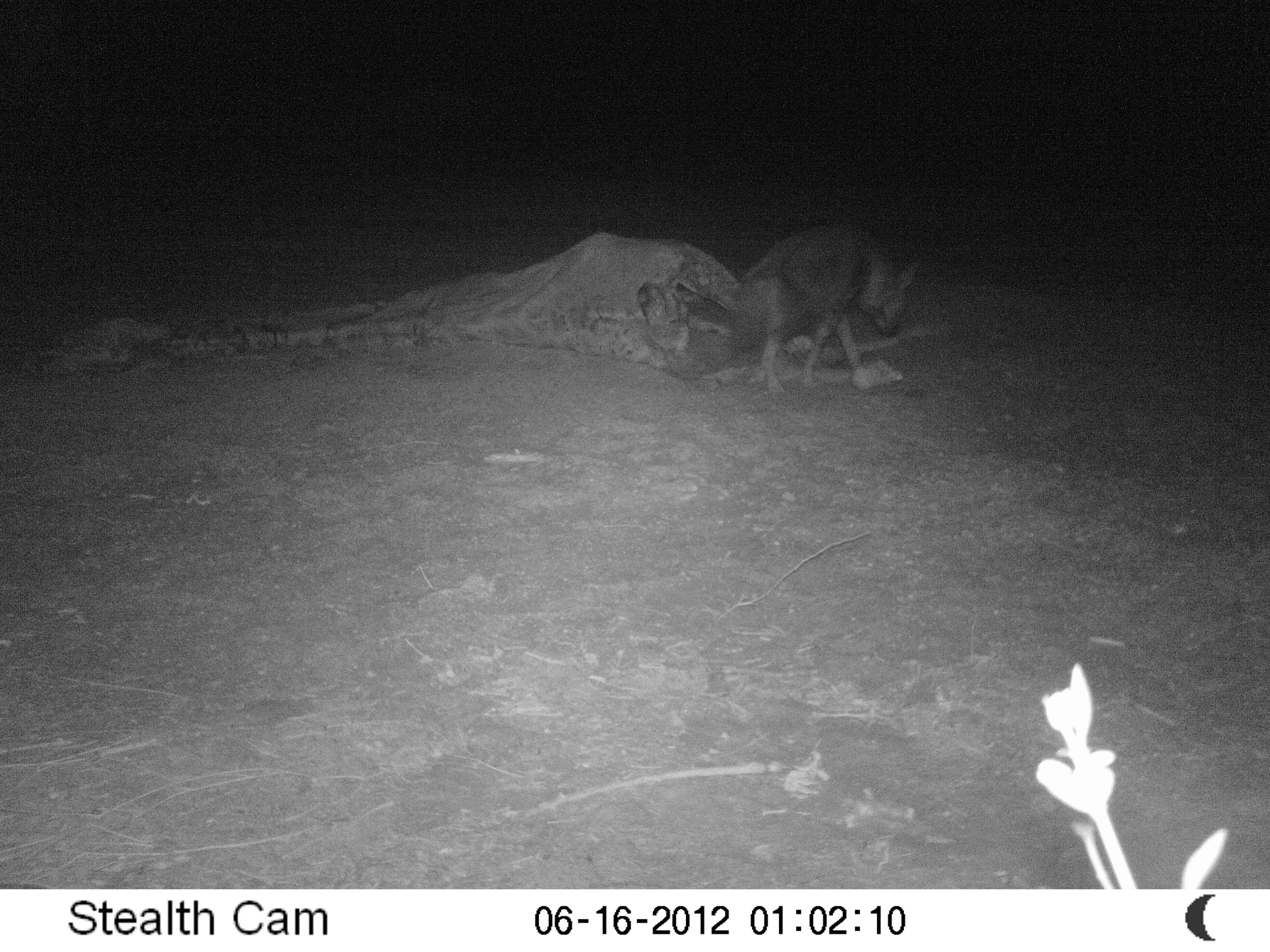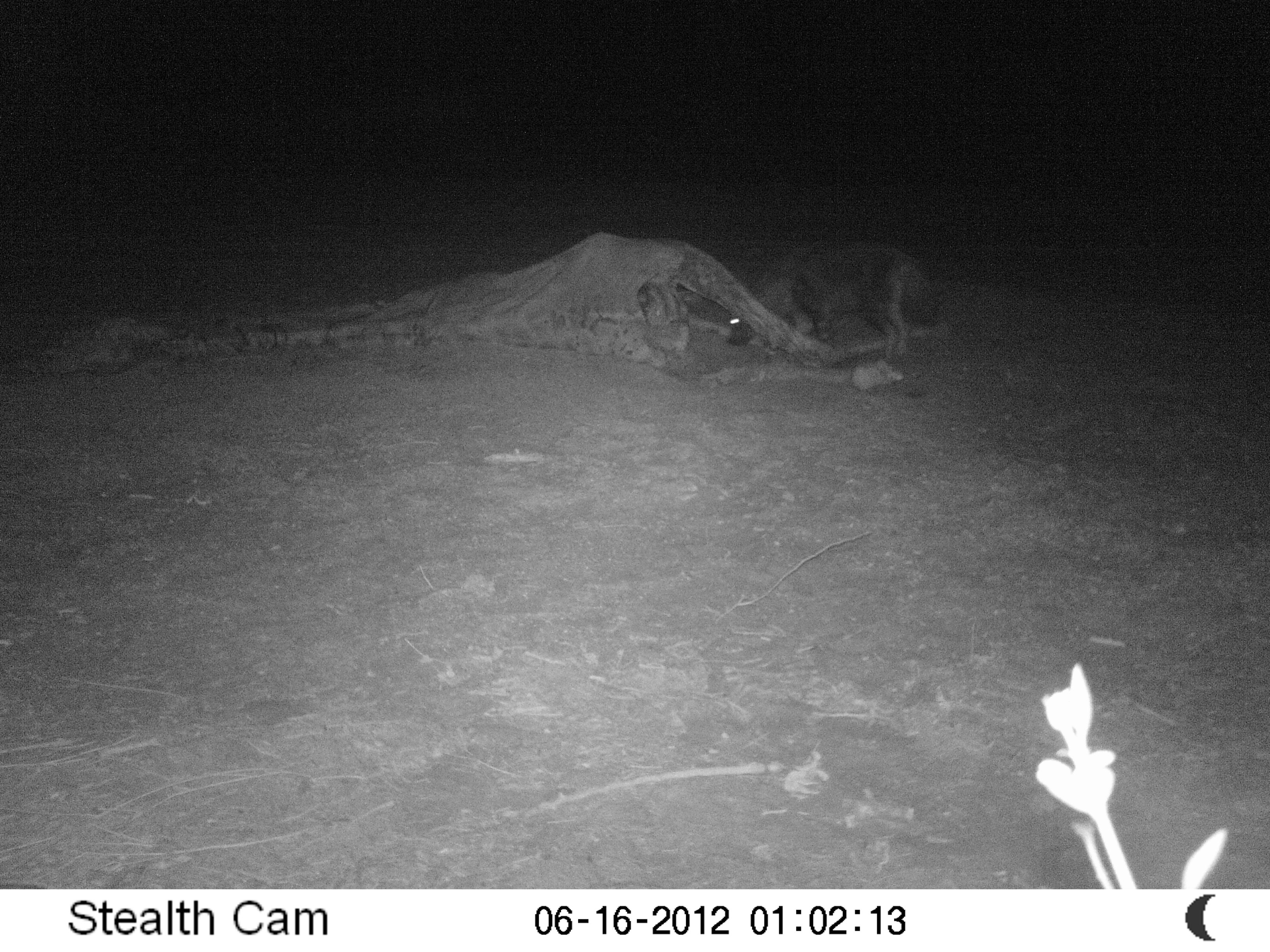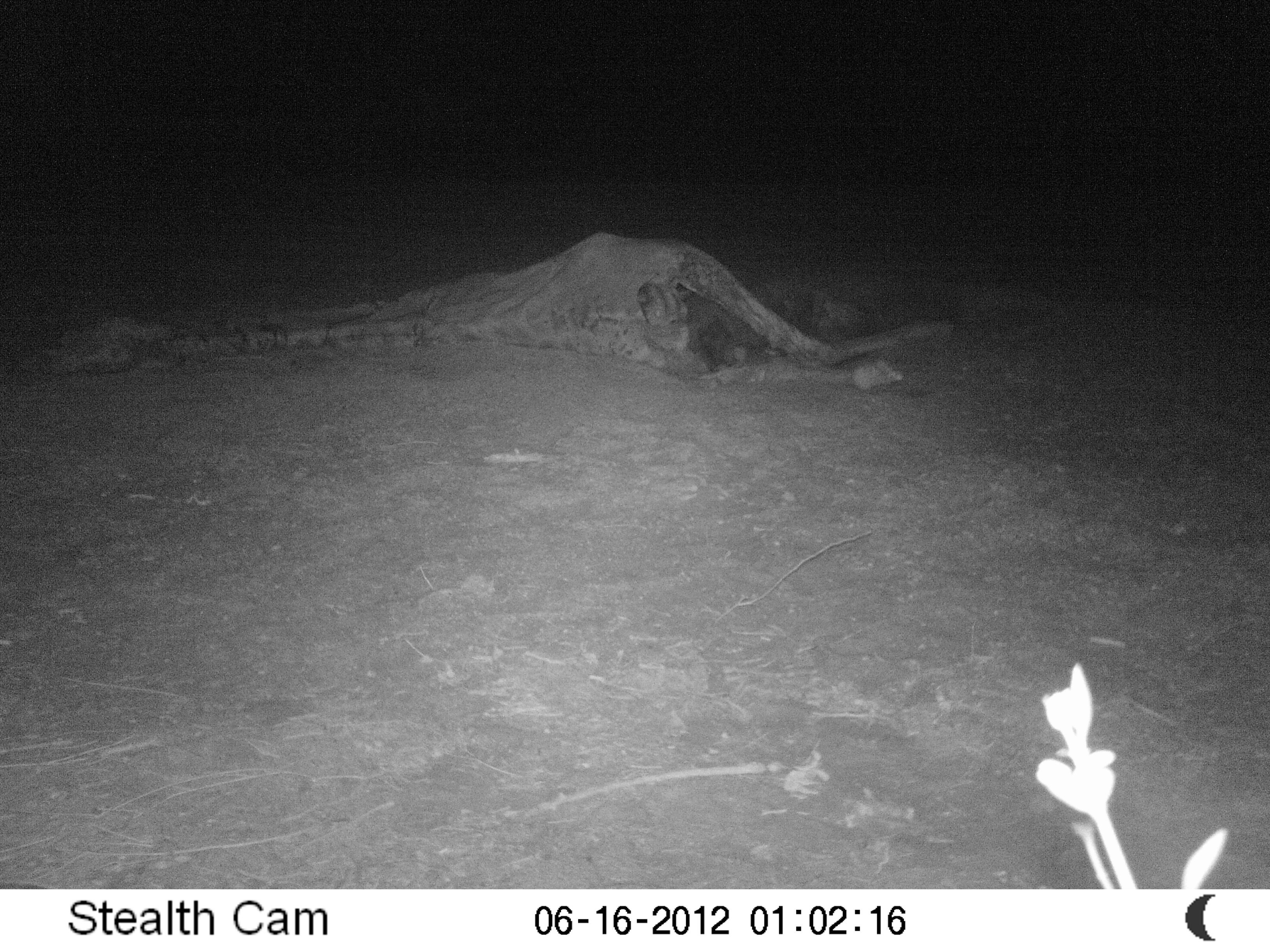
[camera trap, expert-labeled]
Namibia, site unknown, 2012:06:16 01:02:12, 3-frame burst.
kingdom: Animalia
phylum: Chordata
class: Mammalia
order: Carnivora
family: Hyaenidae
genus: Parahyaena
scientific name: Parahyaena brunnea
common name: brown hyena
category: hyaena brunnea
Hyaena brunnea (brown hyena) (Parahyaena brunnea).